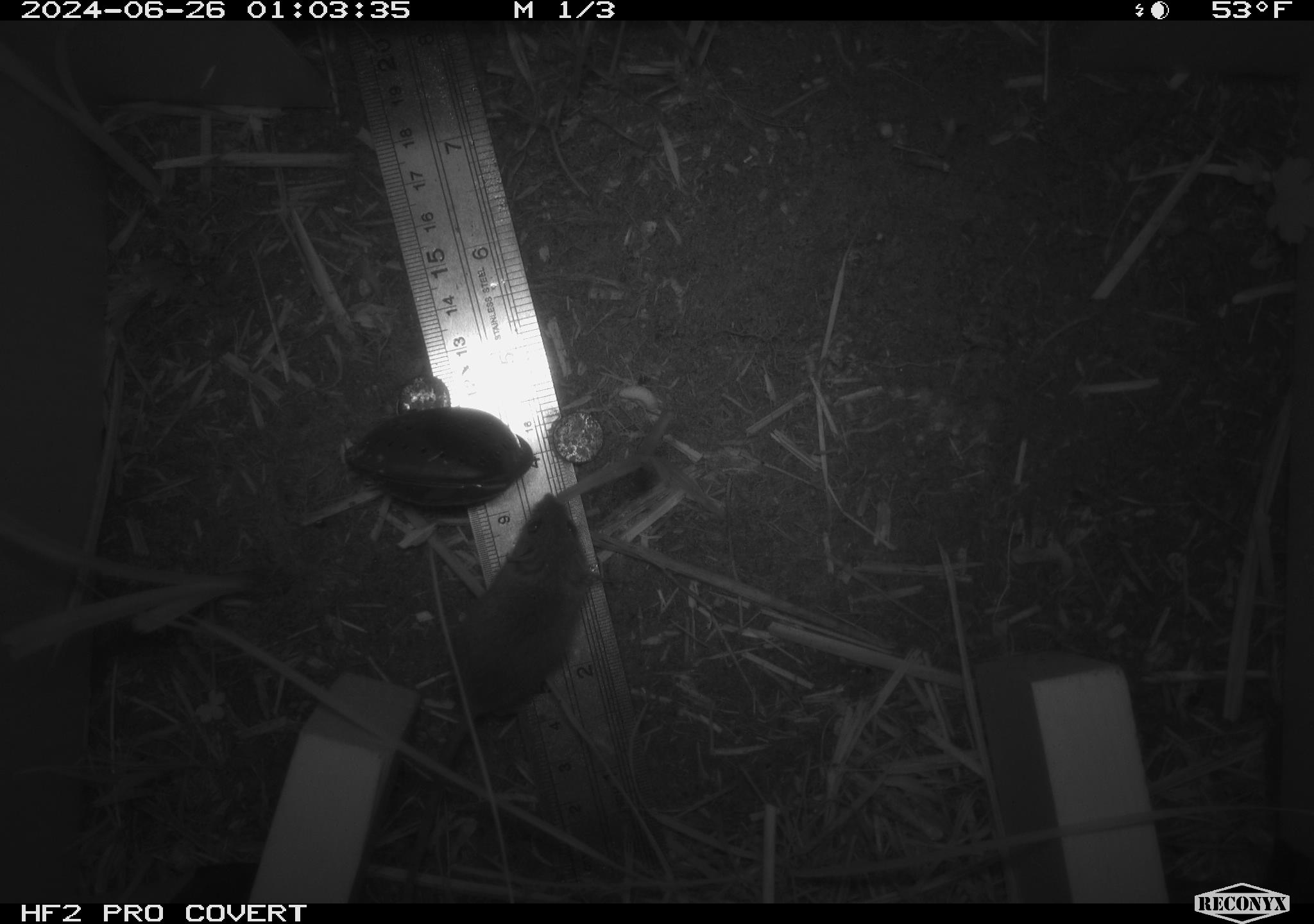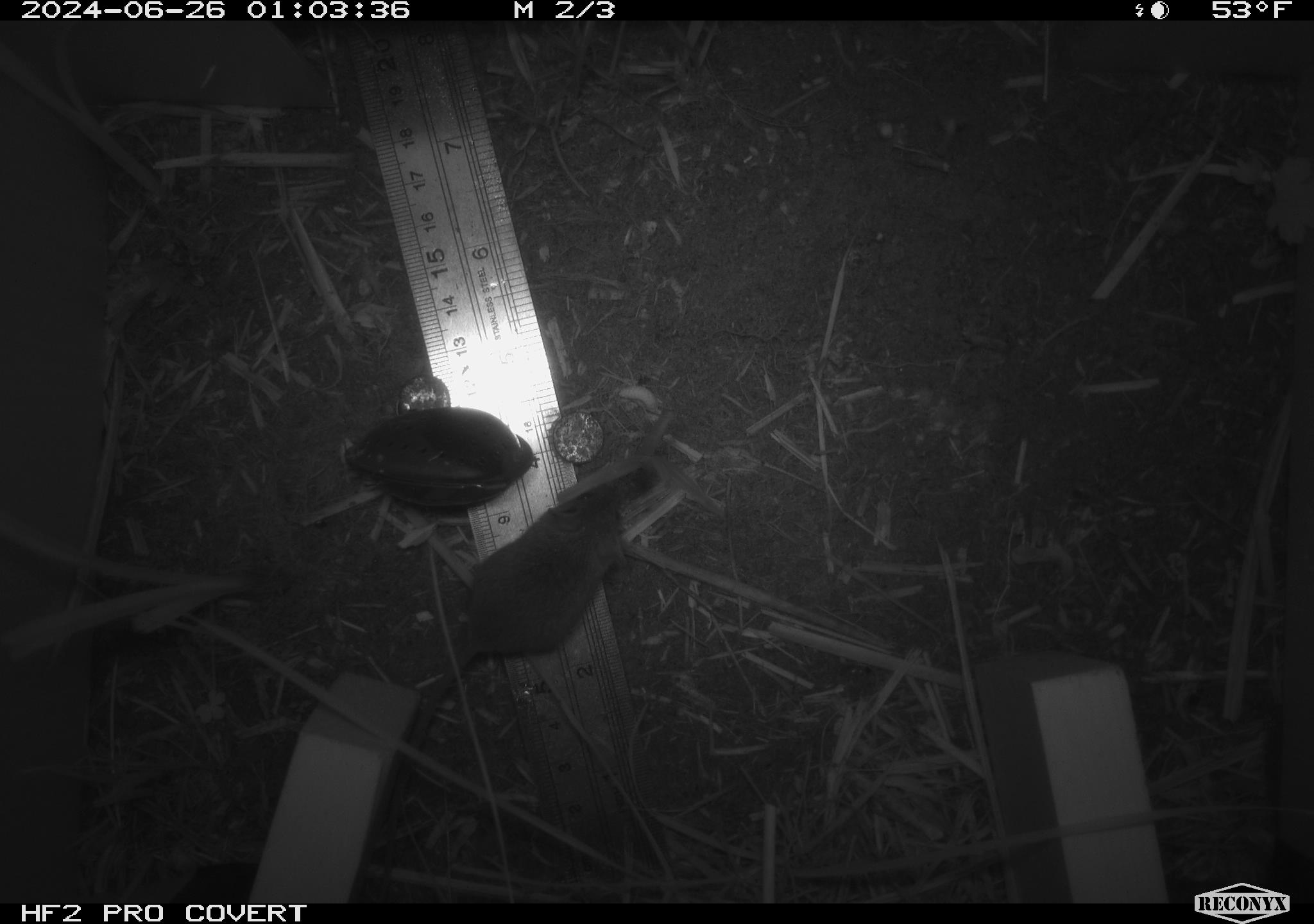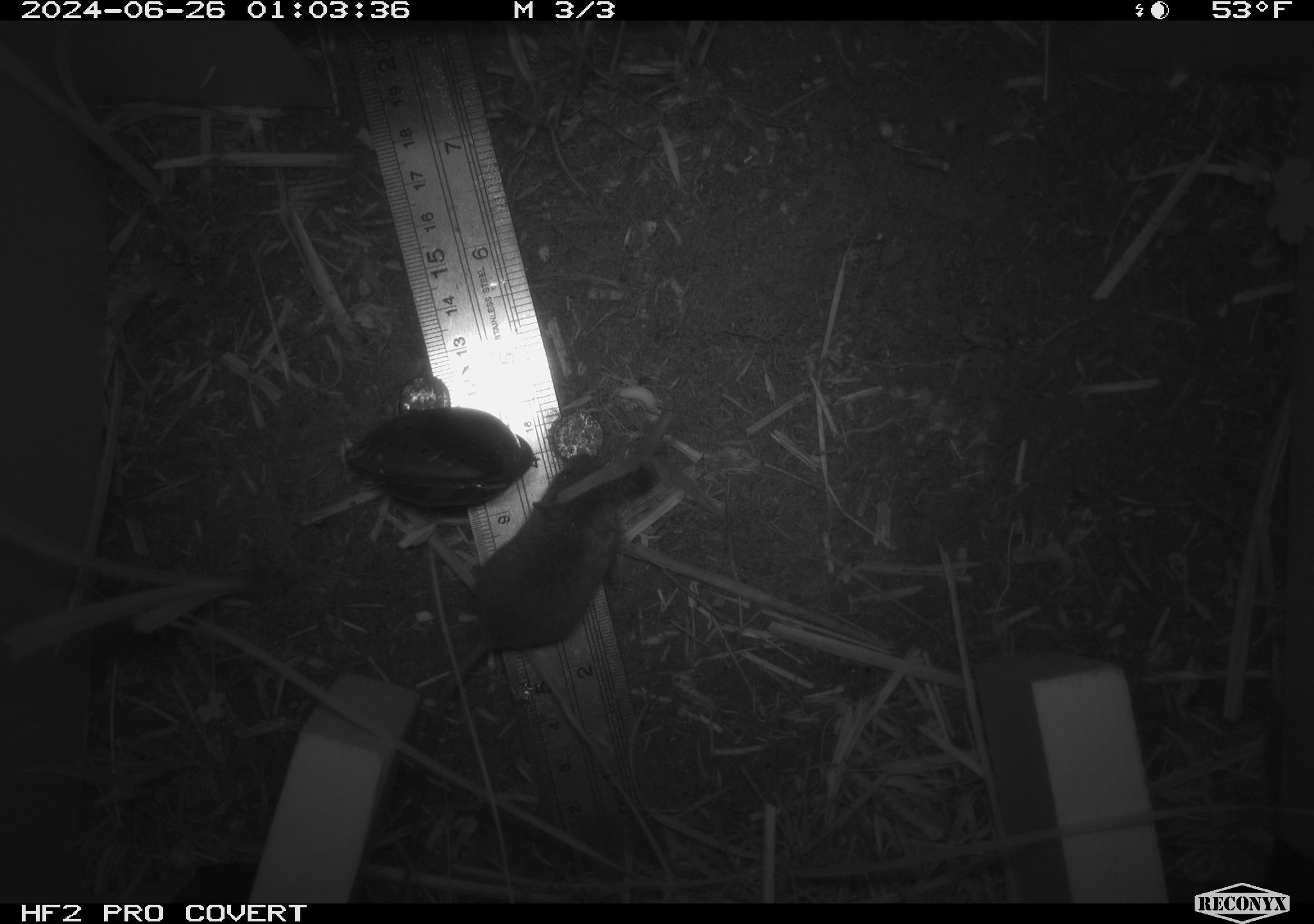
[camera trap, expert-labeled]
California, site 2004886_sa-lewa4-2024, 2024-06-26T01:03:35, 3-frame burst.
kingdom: Animalia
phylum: Chordata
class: Mammalia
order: Rodentia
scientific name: Rodentia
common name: rodent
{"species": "rodent (Rodentia)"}